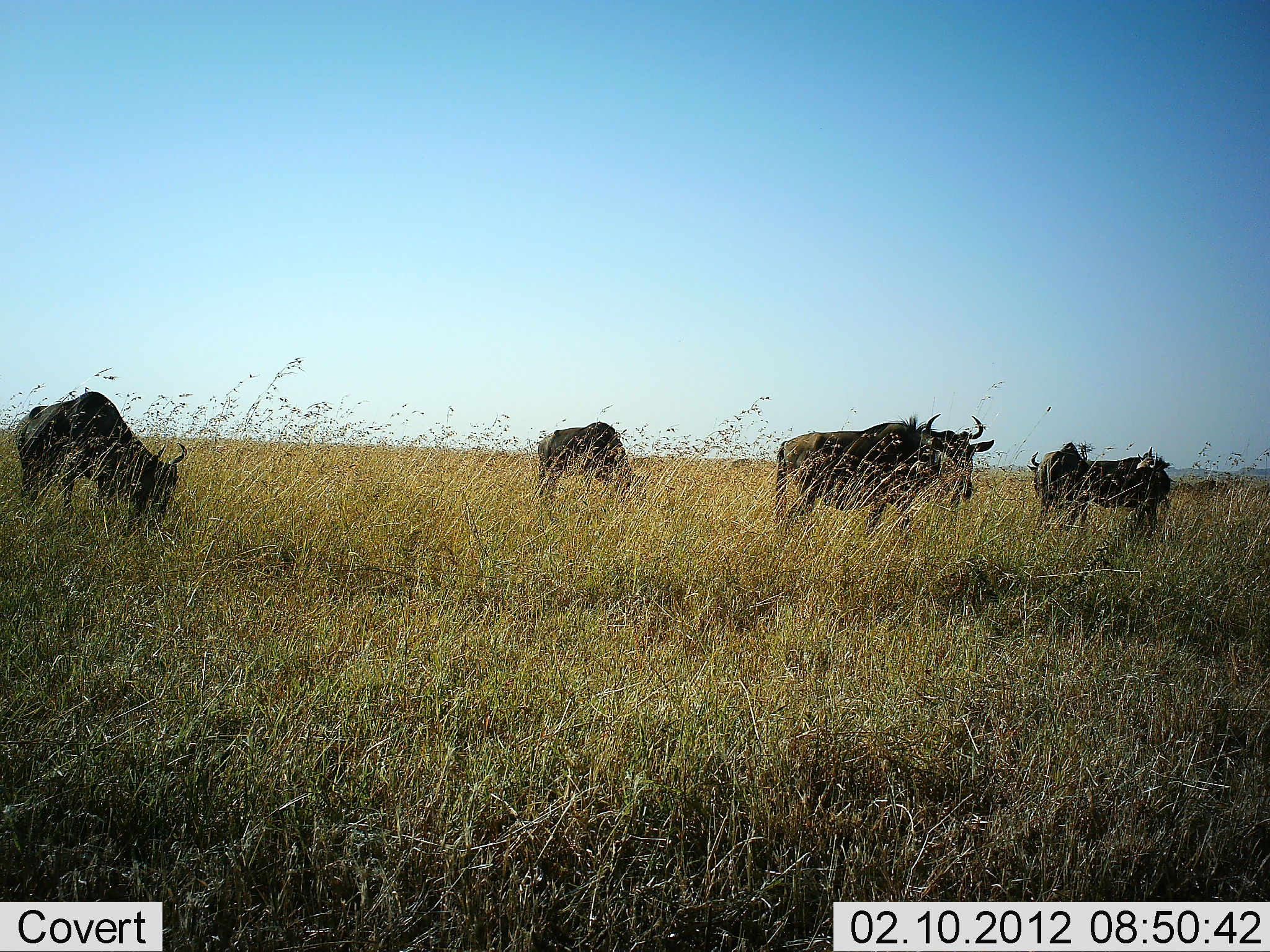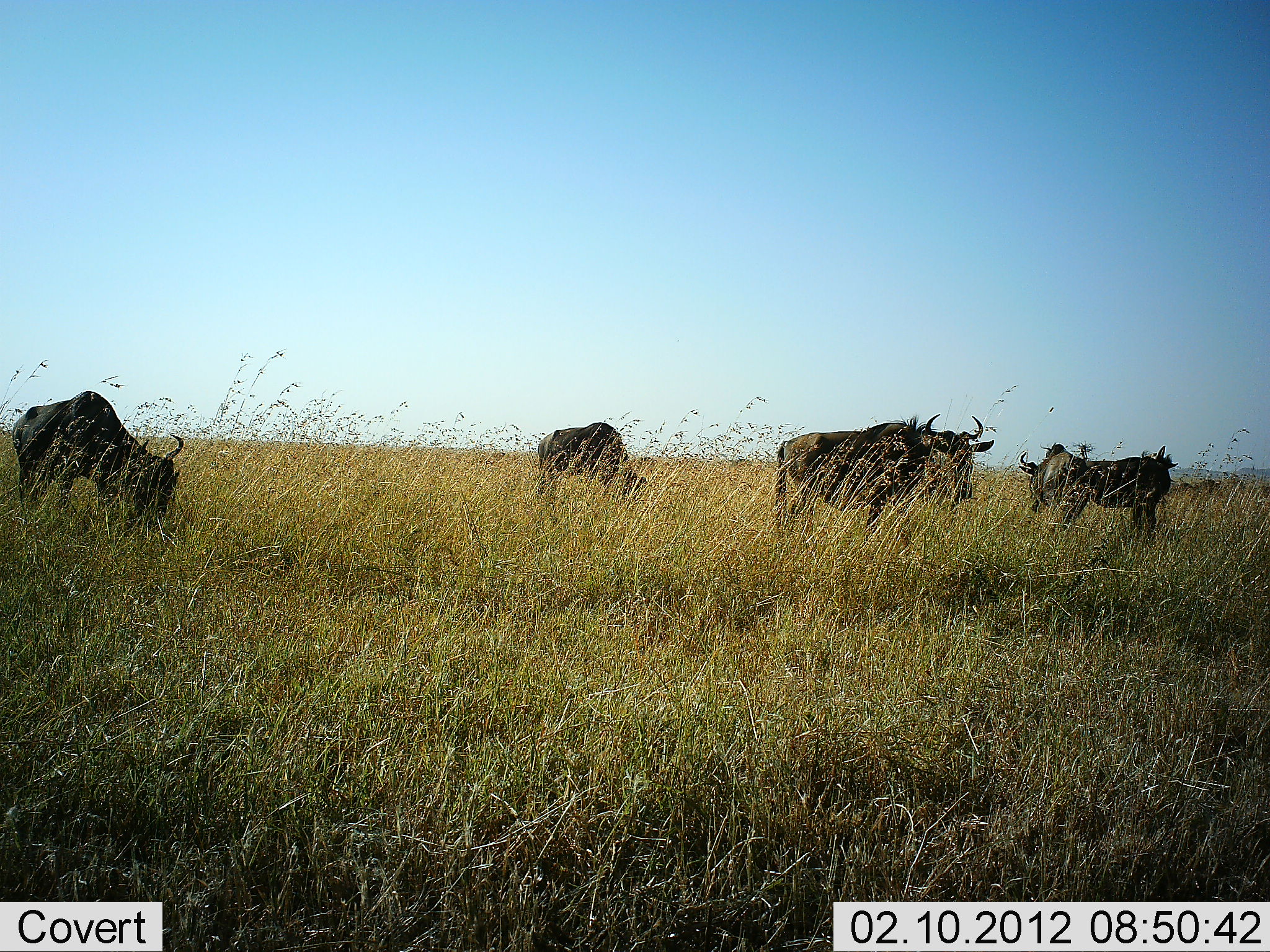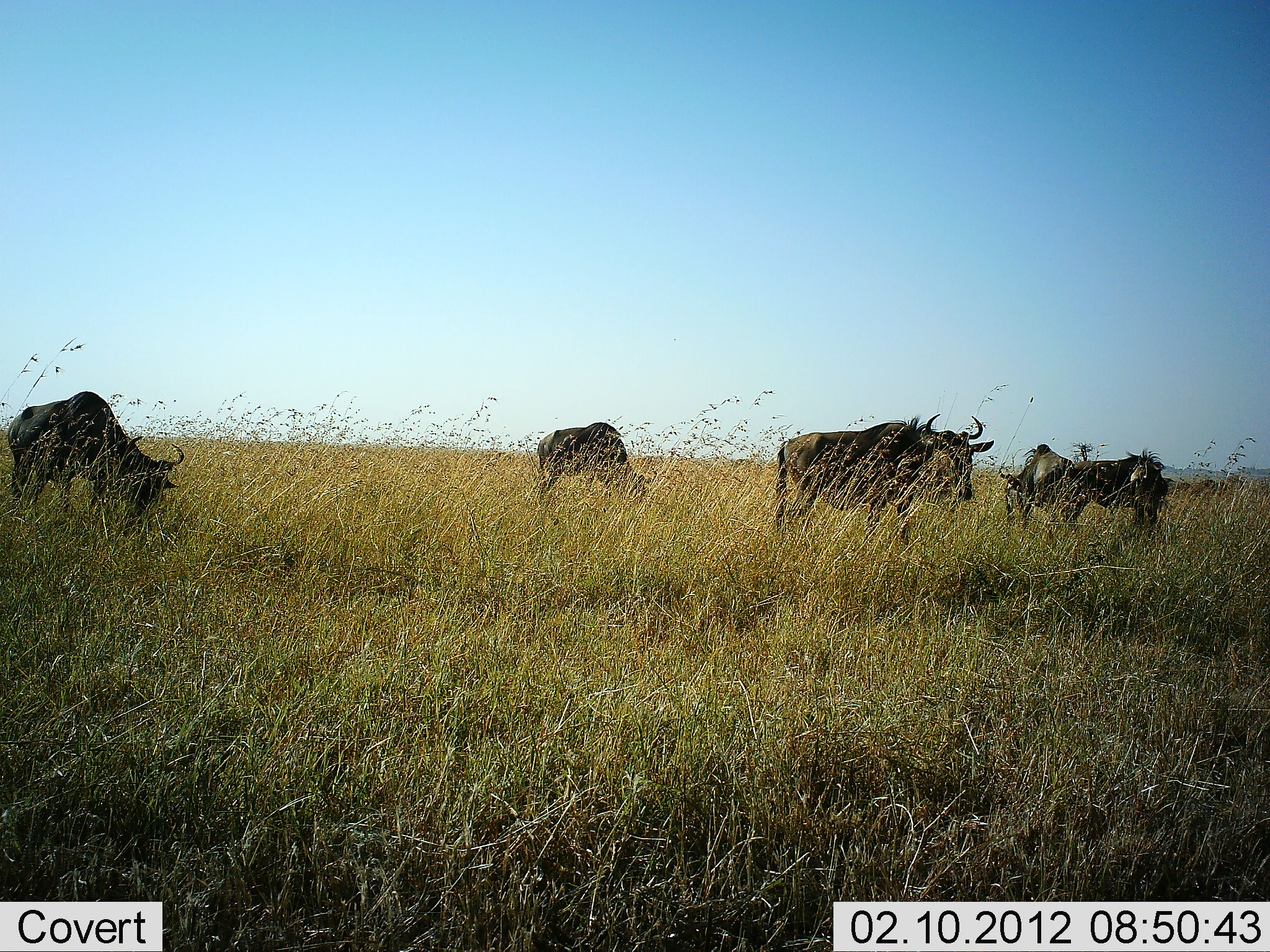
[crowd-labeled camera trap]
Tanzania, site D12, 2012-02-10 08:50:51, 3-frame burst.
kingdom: Animalia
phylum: Chordata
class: Mammalia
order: Artiodactyla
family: Bovidae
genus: Connochaetes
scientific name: Connochaetes taurinus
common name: blue wildebeest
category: wildebeest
Wildebeest (blue wildebeest) (Connochaetes taurinus), count 5. Behavior (volunteer vote fractions): standing 92%, resting 0%, moving 8%, interacting 8%. Young present (vote fraction): 0%. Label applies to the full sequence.